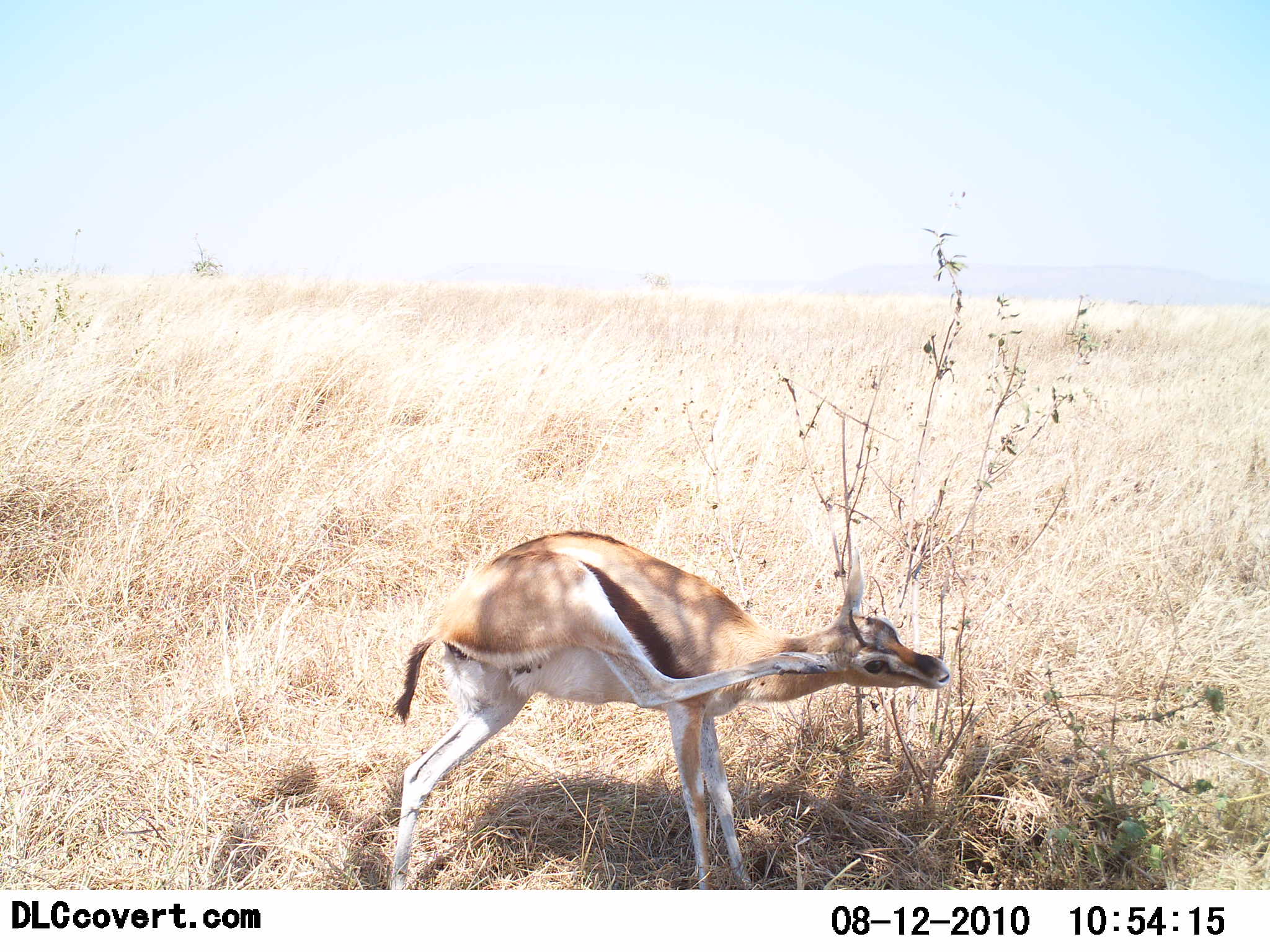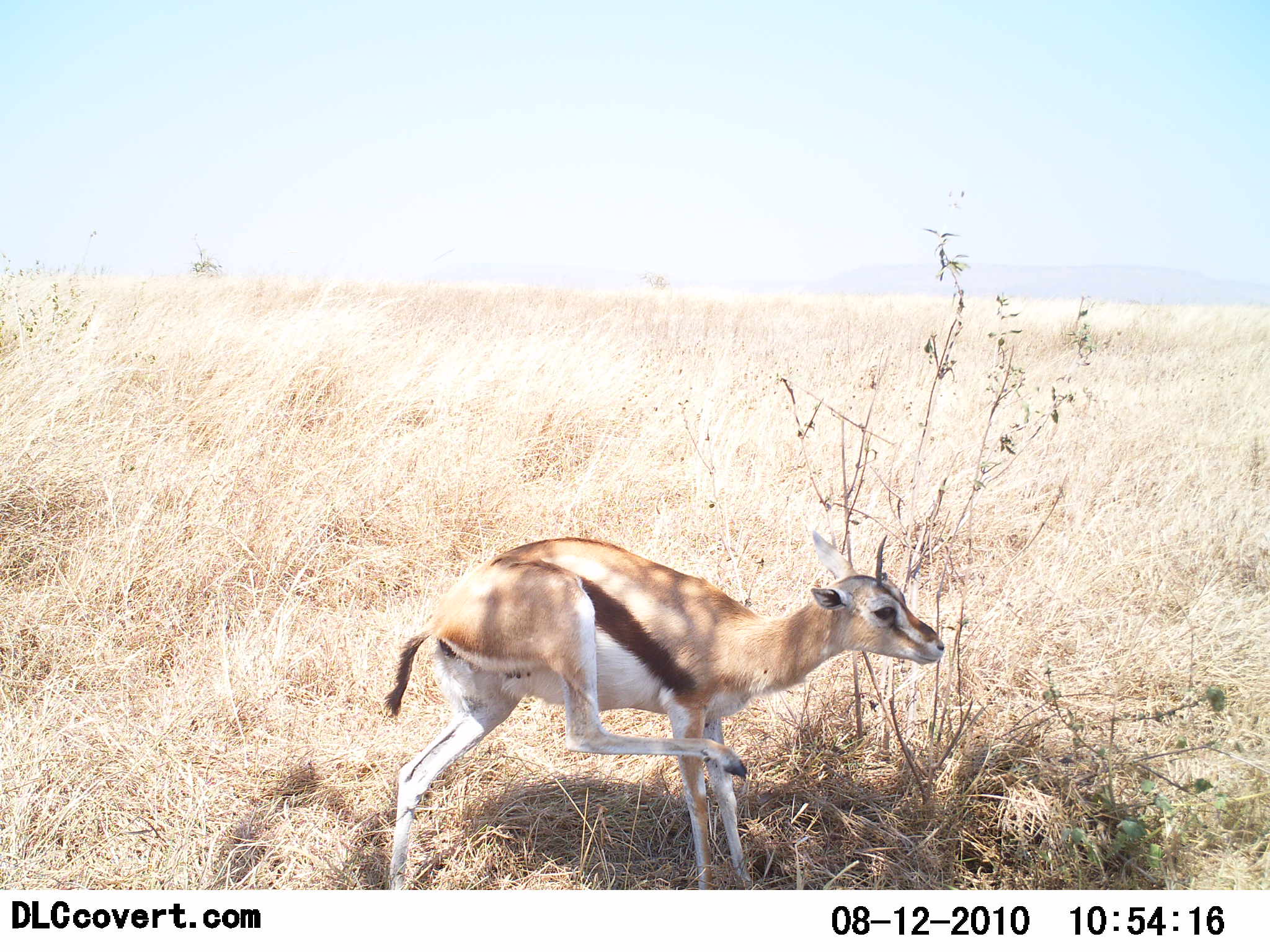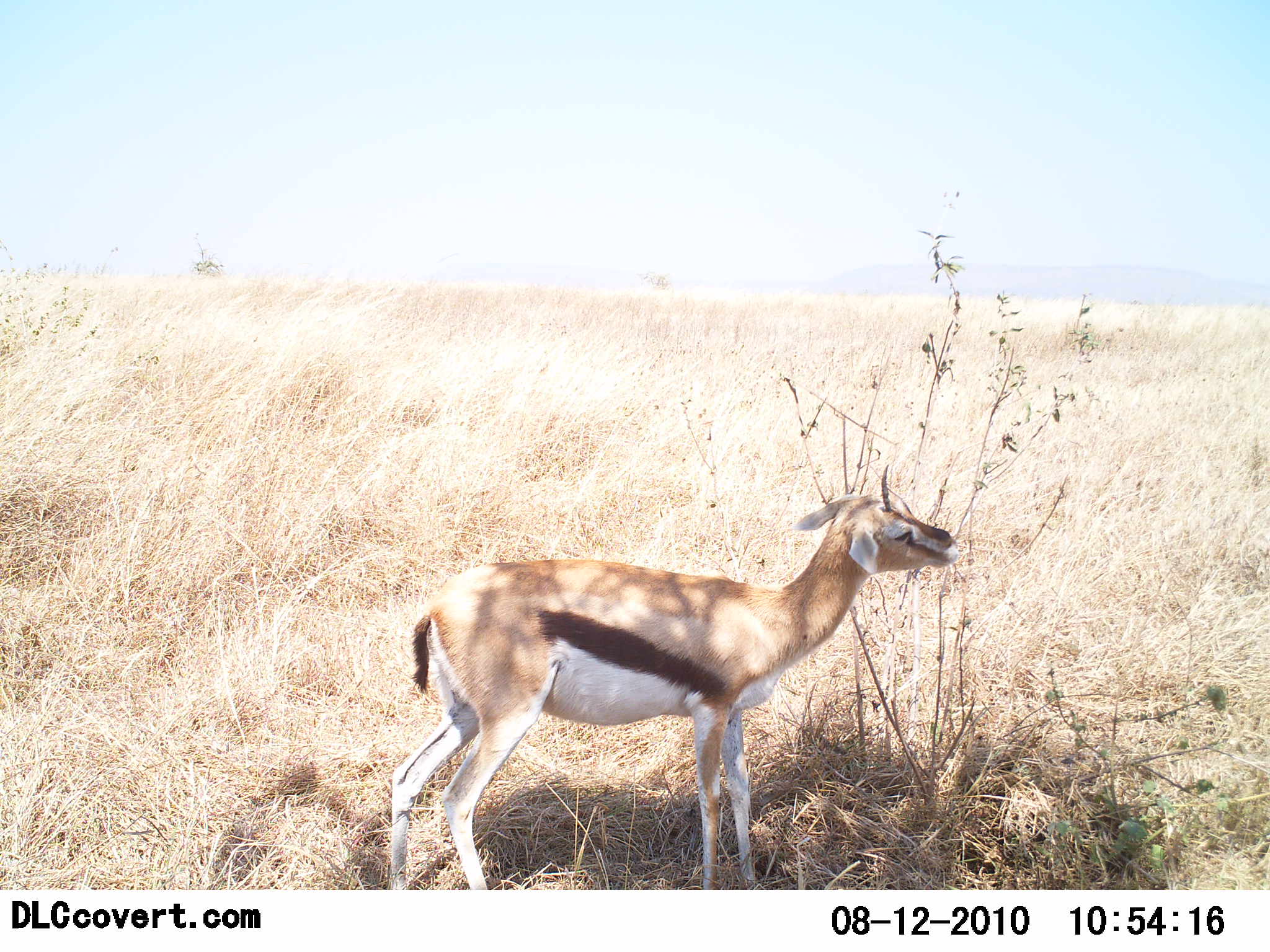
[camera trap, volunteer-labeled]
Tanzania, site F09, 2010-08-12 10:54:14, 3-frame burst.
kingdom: Animalia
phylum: Chordata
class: Mammalia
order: Artiodactyla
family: Bovidae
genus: Eudorcas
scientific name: Eudorcas thomsonii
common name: thomson's gazelle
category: gazellethomsons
Gazellethomsons (thomson's gazelle) (Eudorcas thomsonii), count 1. Behavior (volunteer vote fractions): standing 89%, resting 6%, moving 6%, interacting 0%. Young present (vote fraction): 17%. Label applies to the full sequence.